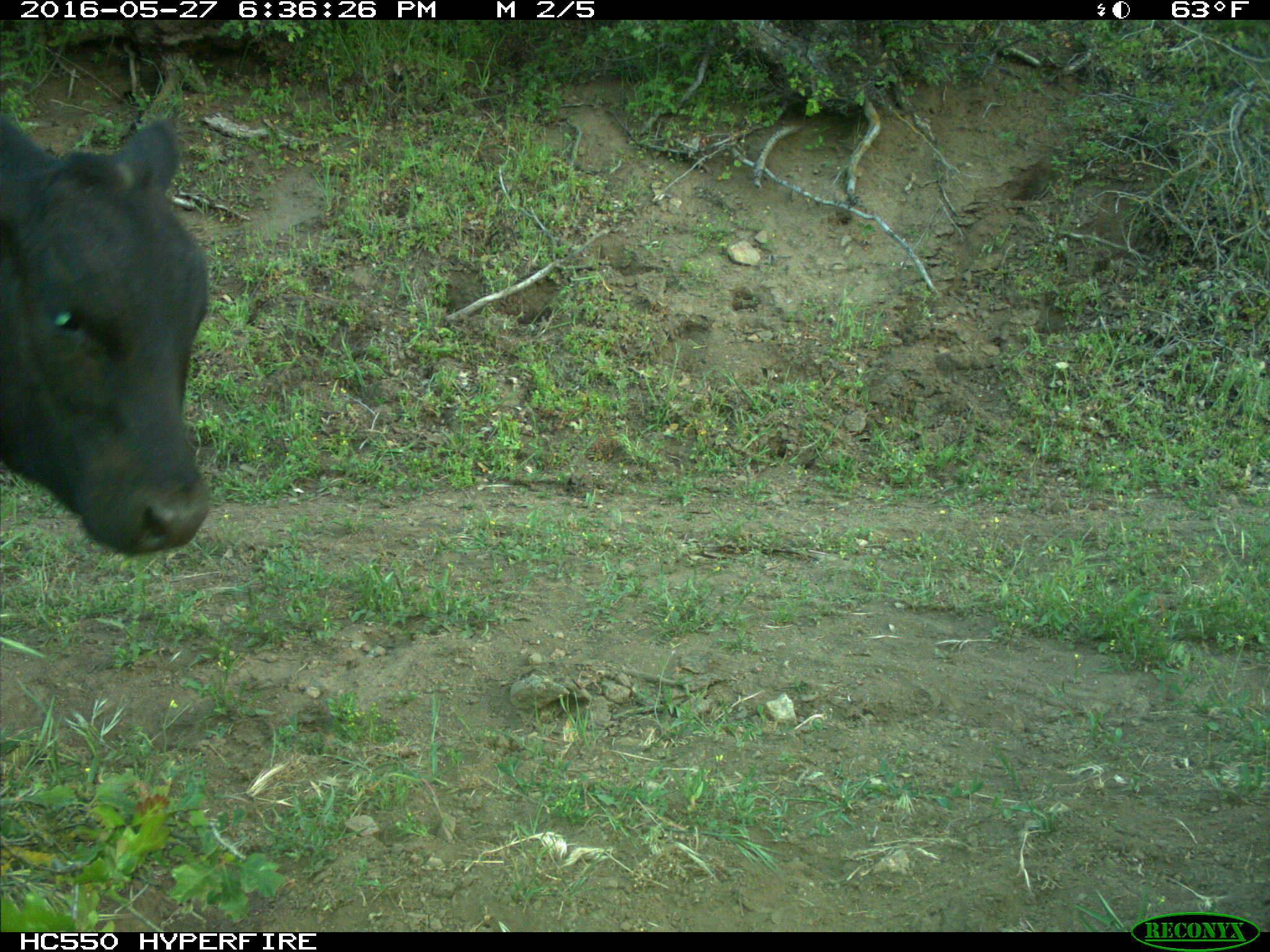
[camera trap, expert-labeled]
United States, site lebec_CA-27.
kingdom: Animalia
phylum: Chordata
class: Mammalia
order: Artiodactyla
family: Bovidae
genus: Bos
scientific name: Bos taurus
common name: domestic cow